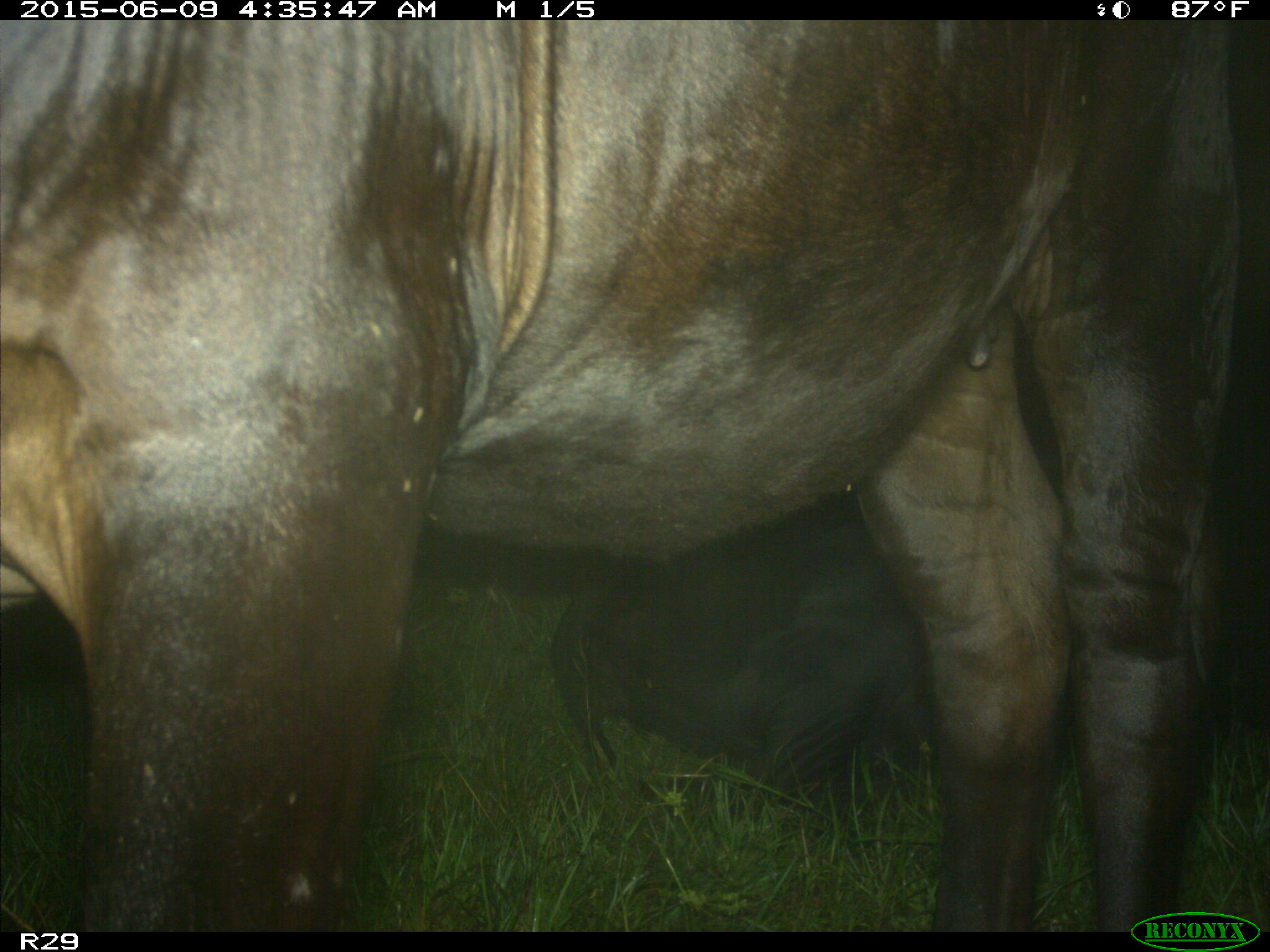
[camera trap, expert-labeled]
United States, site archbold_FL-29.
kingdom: Animalia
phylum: Chordata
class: Mammalia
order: Artiodactyla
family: Bovidae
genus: Bos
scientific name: Bos taurus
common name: domestic cow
Bos taurus (domestic cow).